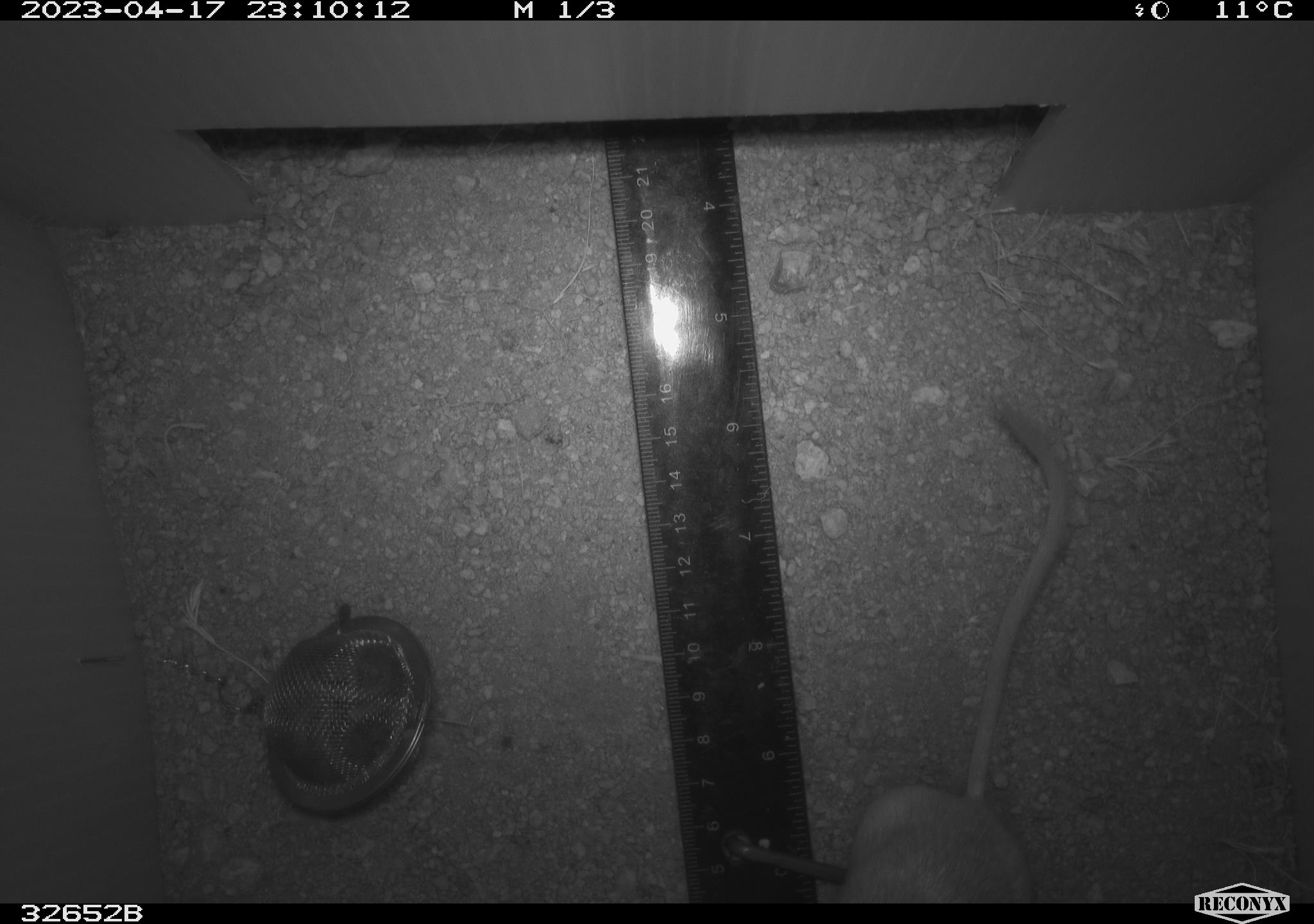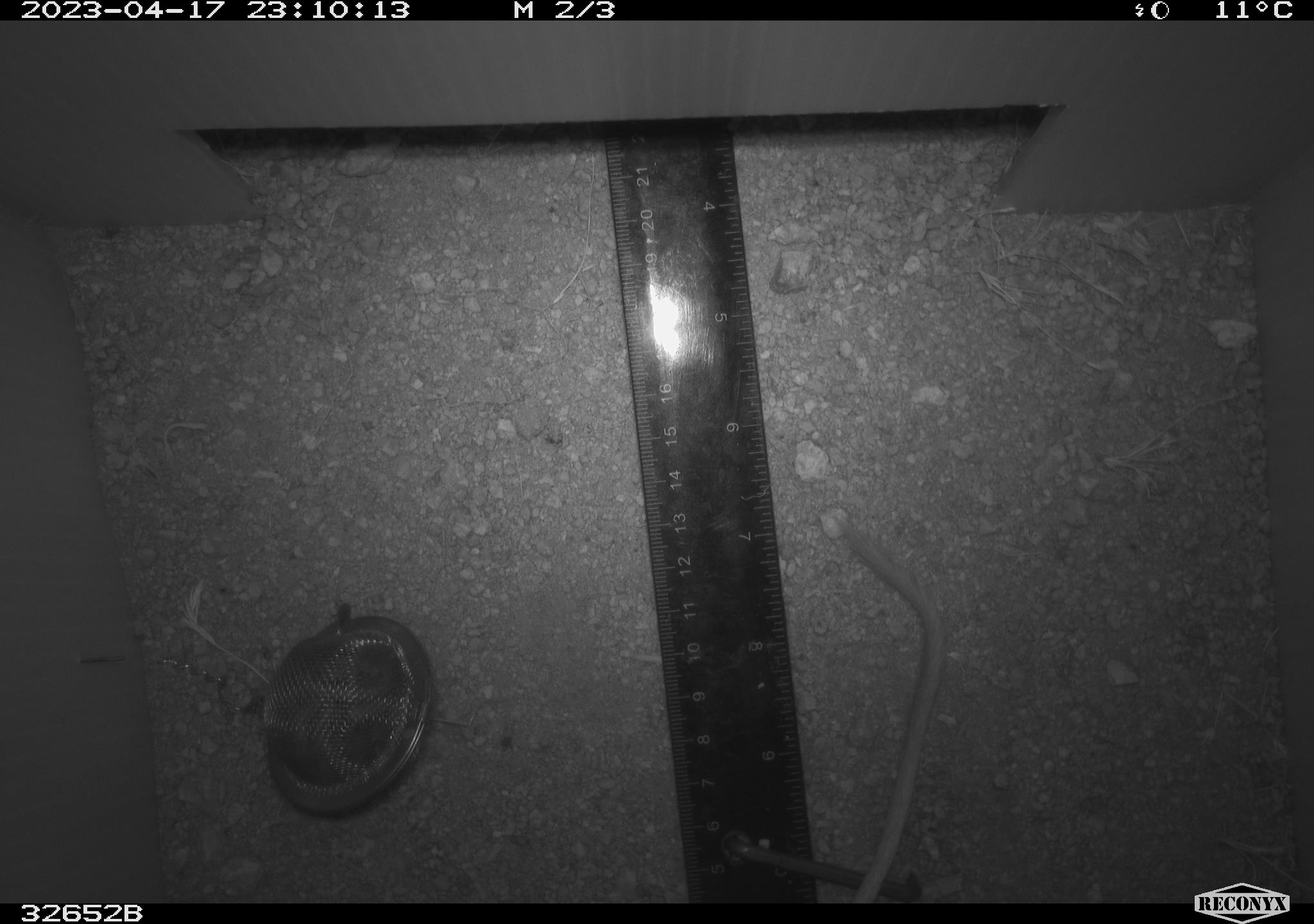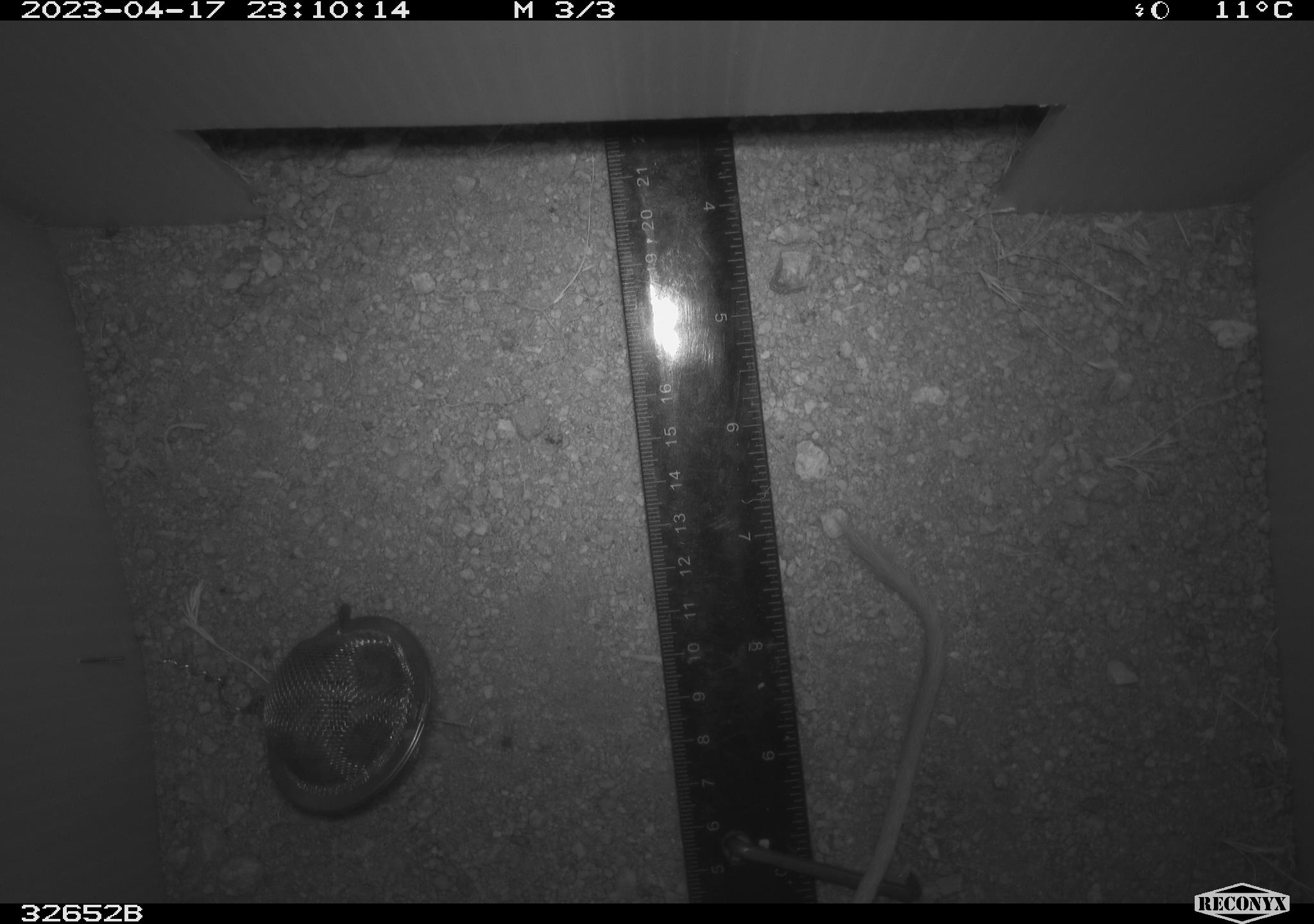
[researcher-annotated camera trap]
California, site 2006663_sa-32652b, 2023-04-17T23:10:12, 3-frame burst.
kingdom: Animalia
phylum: Chordata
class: Mammalia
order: Rodentia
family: Heteromyidae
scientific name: Heteromyidae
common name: kangaroo rats and pocket mice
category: heteromyidae family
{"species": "heteromyidae family (kangaroo rats and pocket mice) (Heteromyidae)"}